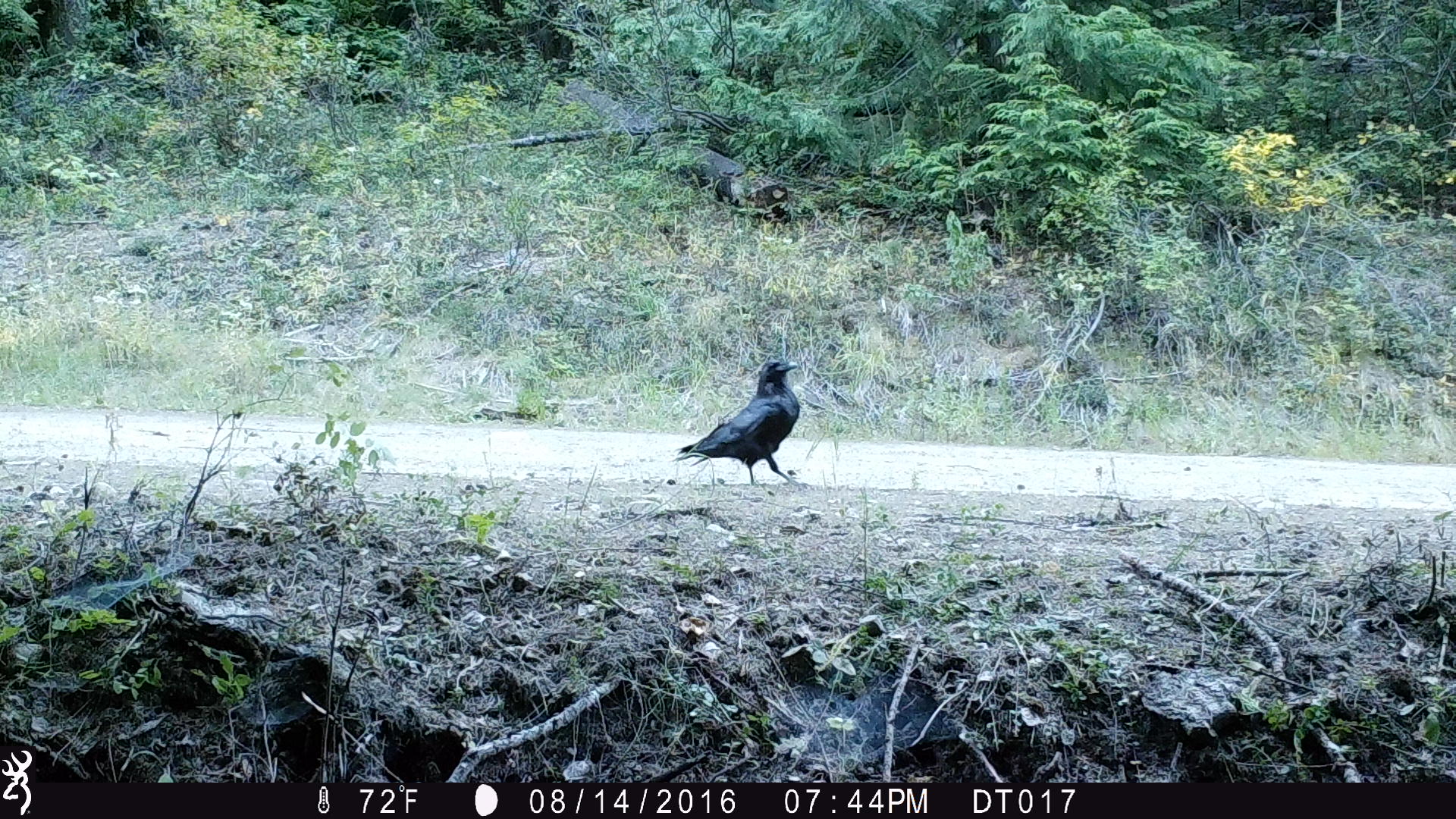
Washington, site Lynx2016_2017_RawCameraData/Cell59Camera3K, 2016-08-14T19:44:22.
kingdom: Animalia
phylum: Chordata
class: Aves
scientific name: Aves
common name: birds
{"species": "Aves (birds)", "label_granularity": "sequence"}